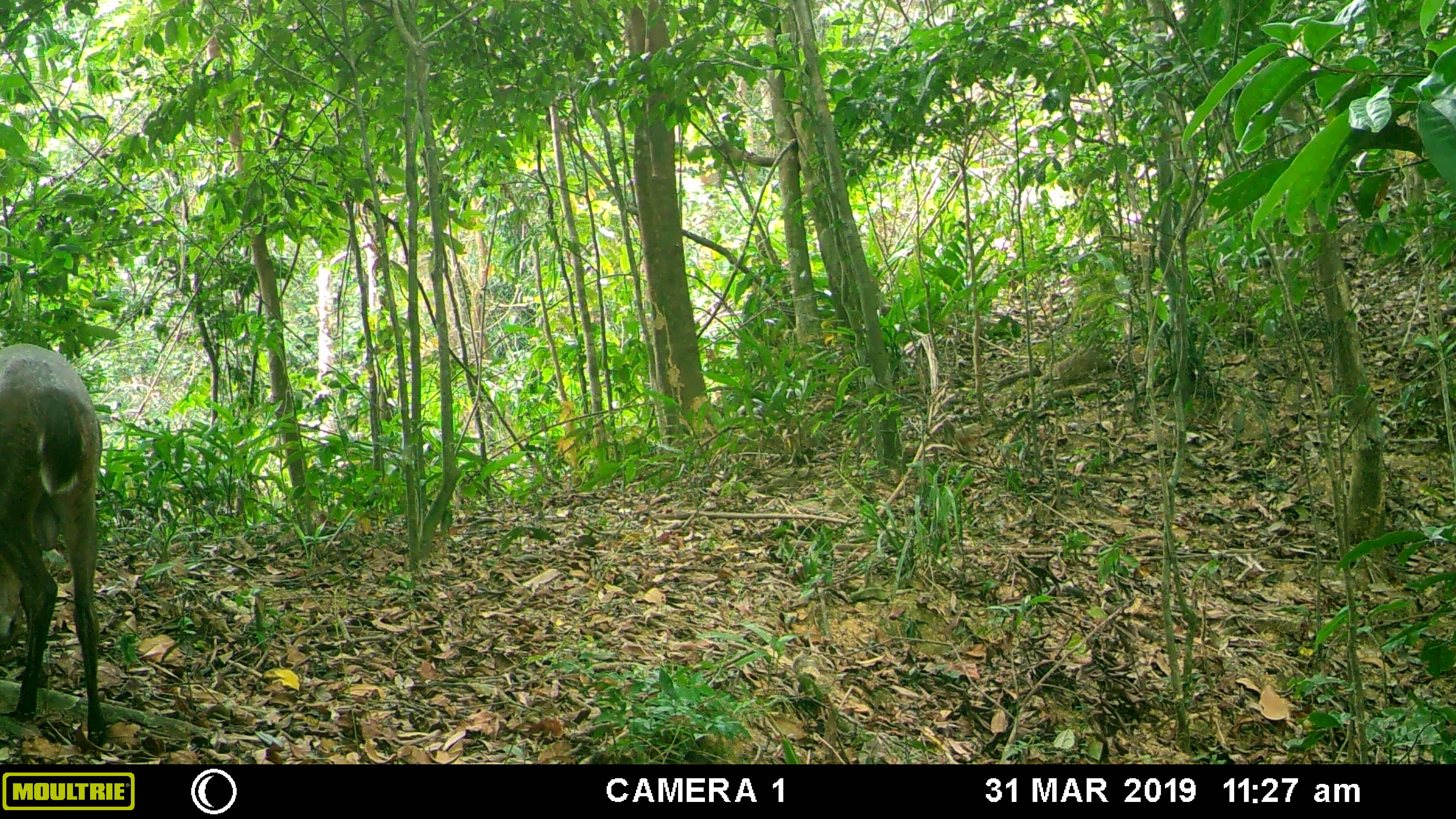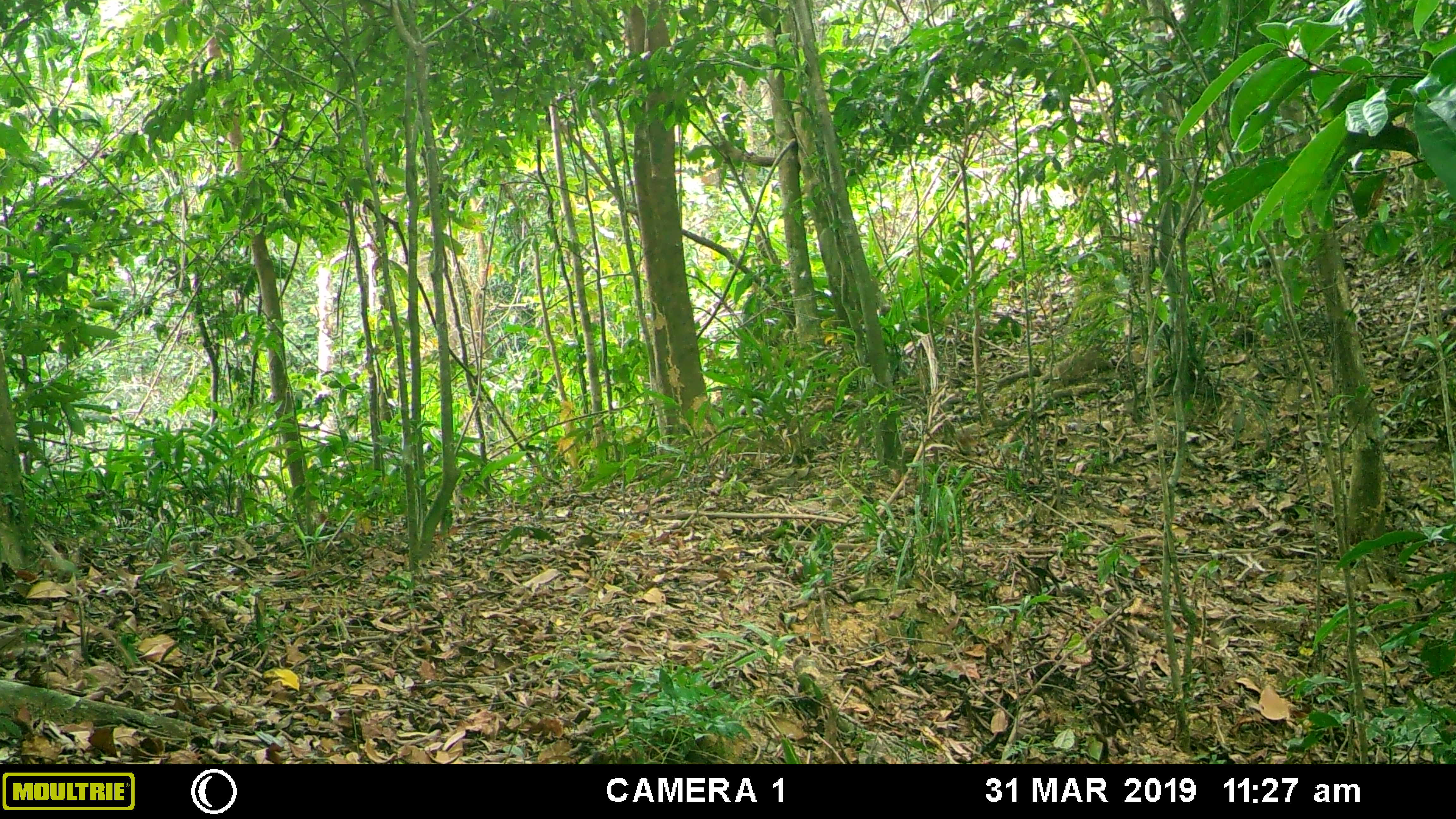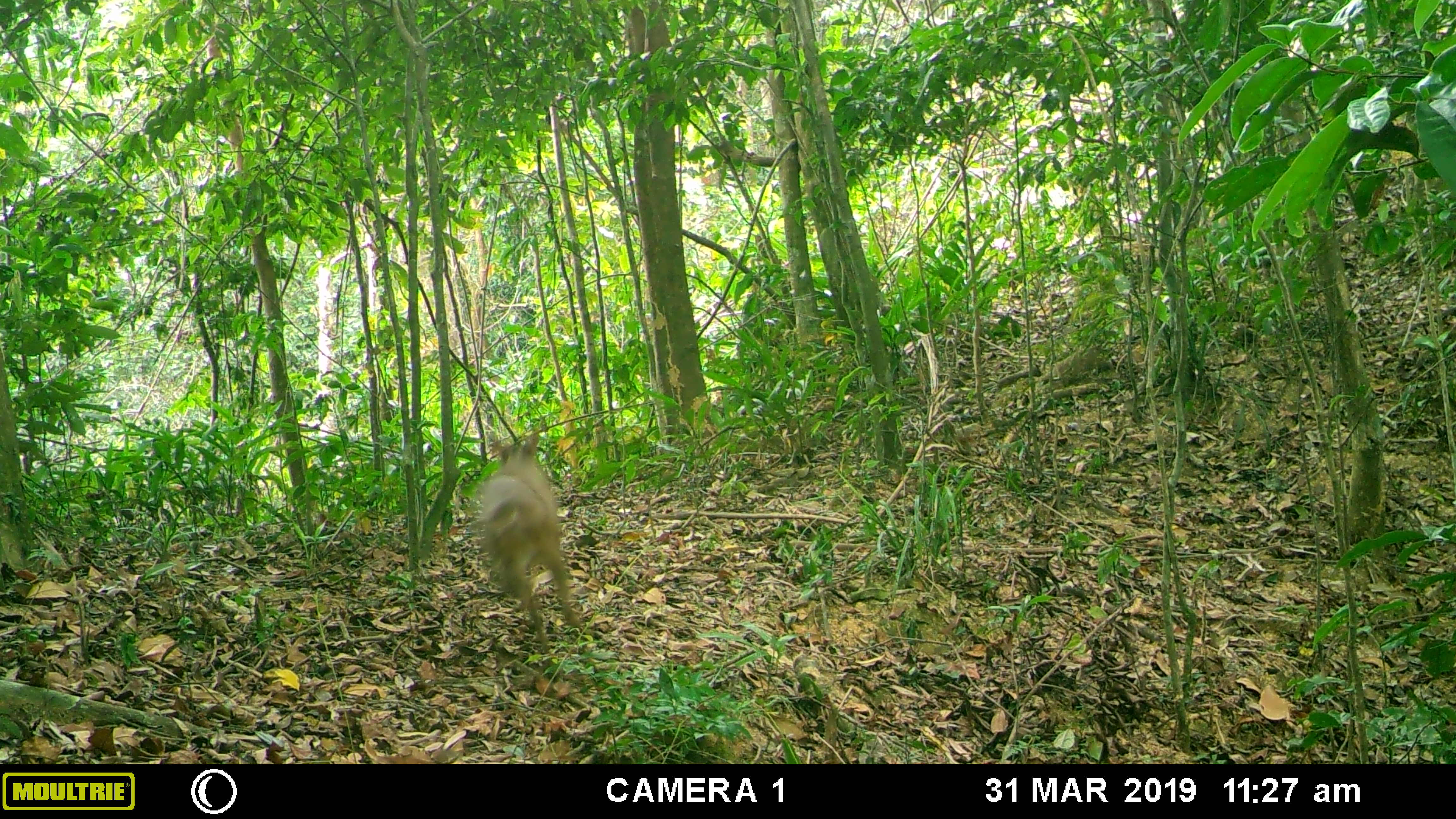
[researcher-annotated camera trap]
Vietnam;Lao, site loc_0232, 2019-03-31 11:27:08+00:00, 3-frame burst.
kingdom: Animalia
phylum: Chordata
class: Mammalia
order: Artiodactyla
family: Cervidae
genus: Muntiacus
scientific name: Muntiacus vuquangensis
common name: large-antlered muntjac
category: large antlered muntjac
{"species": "large antlered muntjac (large-antlered muntjac) (Muntiacus vuquangensis)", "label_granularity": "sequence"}